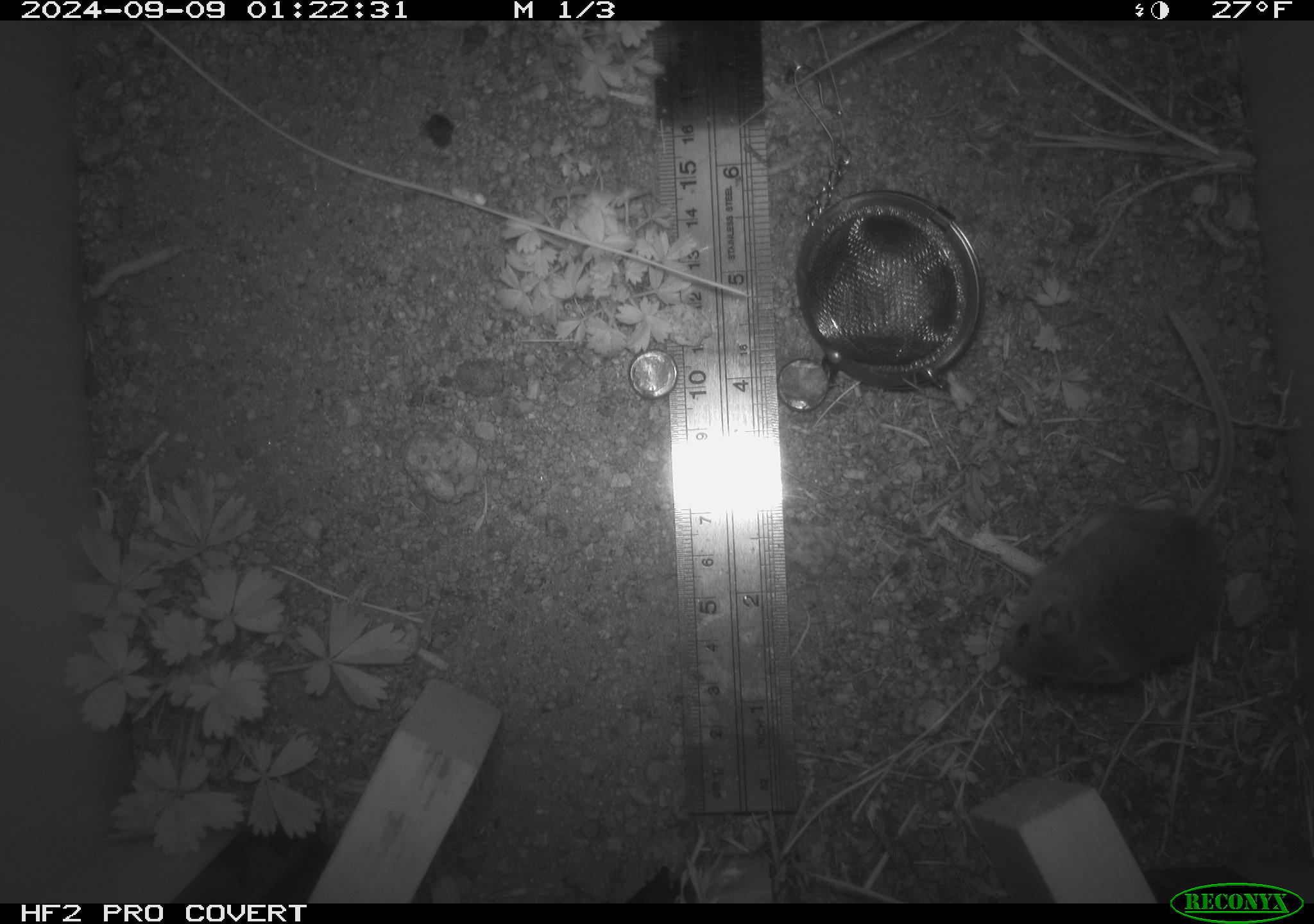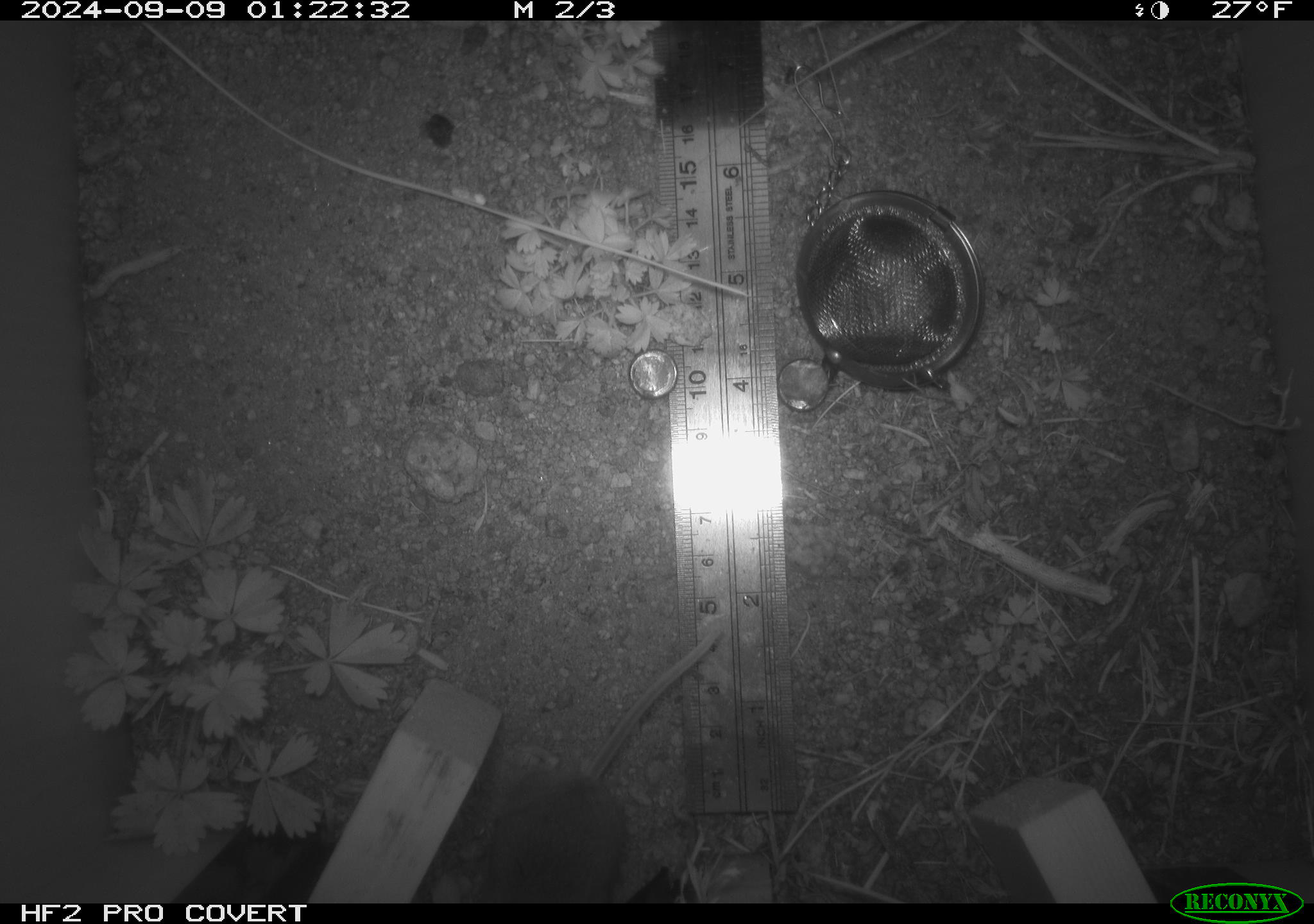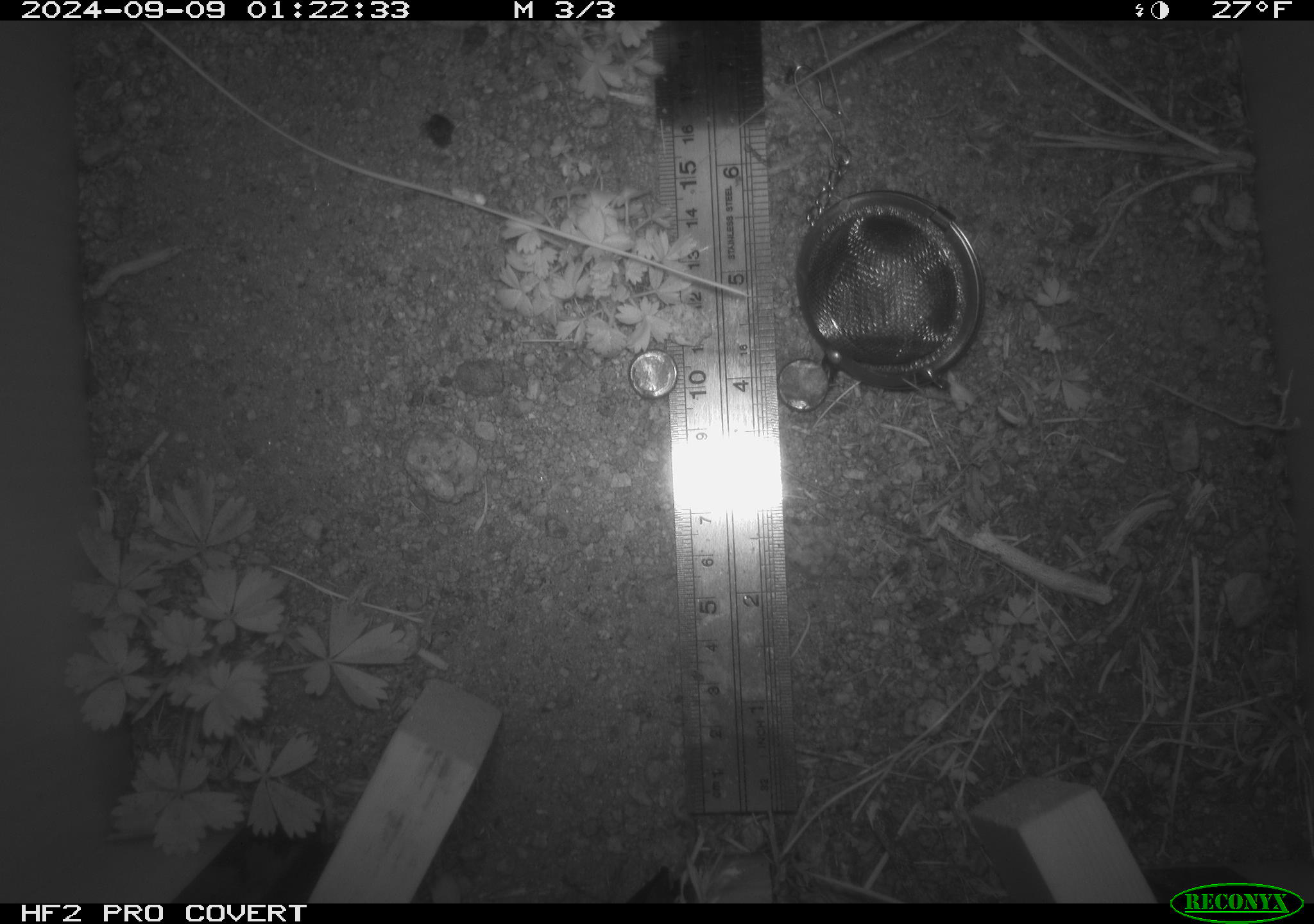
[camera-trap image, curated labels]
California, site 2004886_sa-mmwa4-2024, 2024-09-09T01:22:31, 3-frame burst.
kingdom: Animalia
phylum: Chordata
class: Mammalia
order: Rodentia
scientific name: Rodentia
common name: mouse species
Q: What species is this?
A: Mouse species (Rodentia).